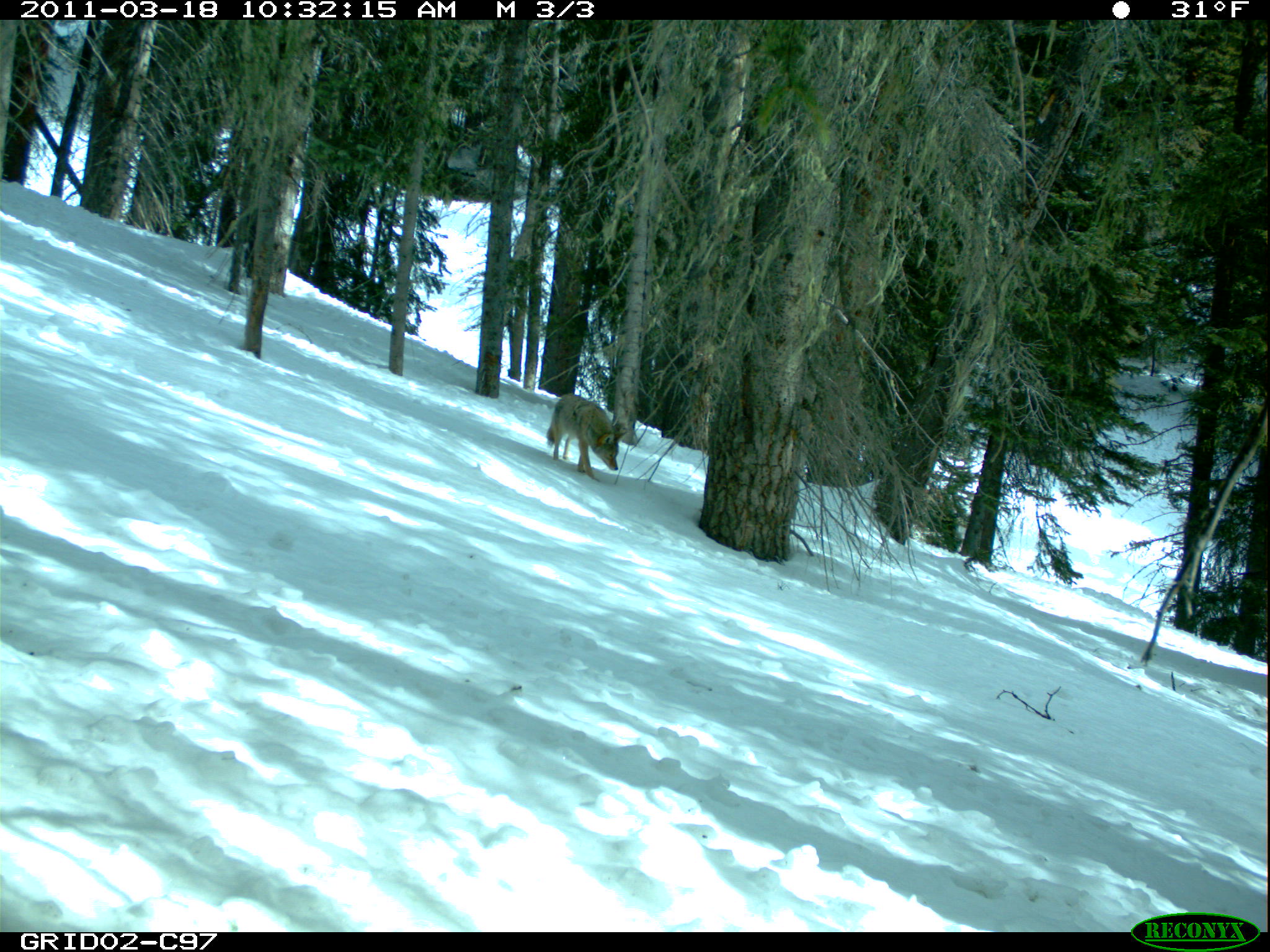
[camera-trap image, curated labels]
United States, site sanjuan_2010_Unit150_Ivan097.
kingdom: Animalia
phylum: Chordata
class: Mammalia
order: Carnivora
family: Canidae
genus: Canis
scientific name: Canis latrans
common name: coyote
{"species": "Canis latrans (coyote)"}